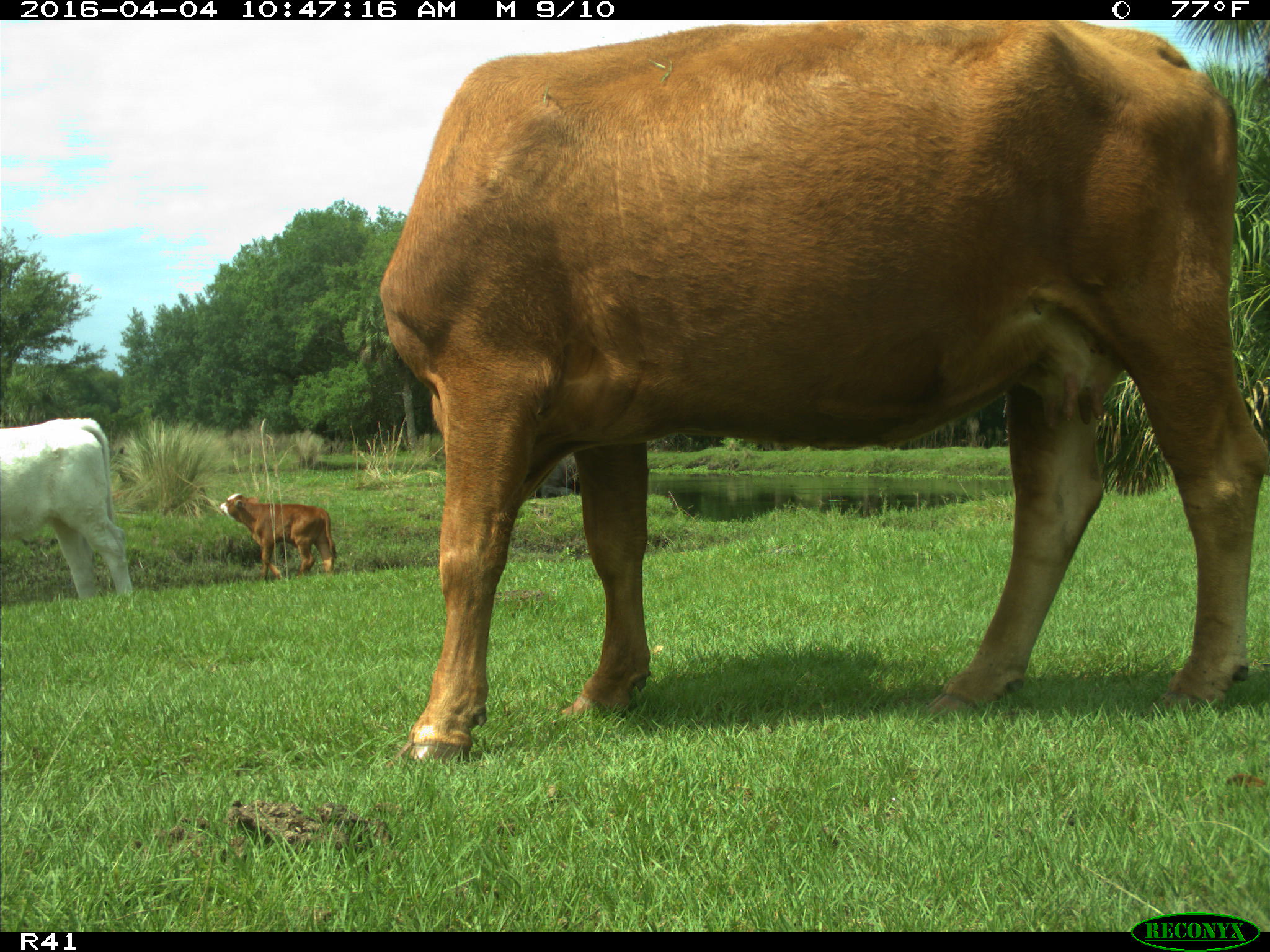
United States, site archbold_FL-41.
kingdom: Animalia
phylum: Chordata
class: Mammalia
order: Artiodactyla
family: Bovidae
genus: Bos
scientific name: Bos taurus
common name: domestic cow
Bos taurus (domestic cow).